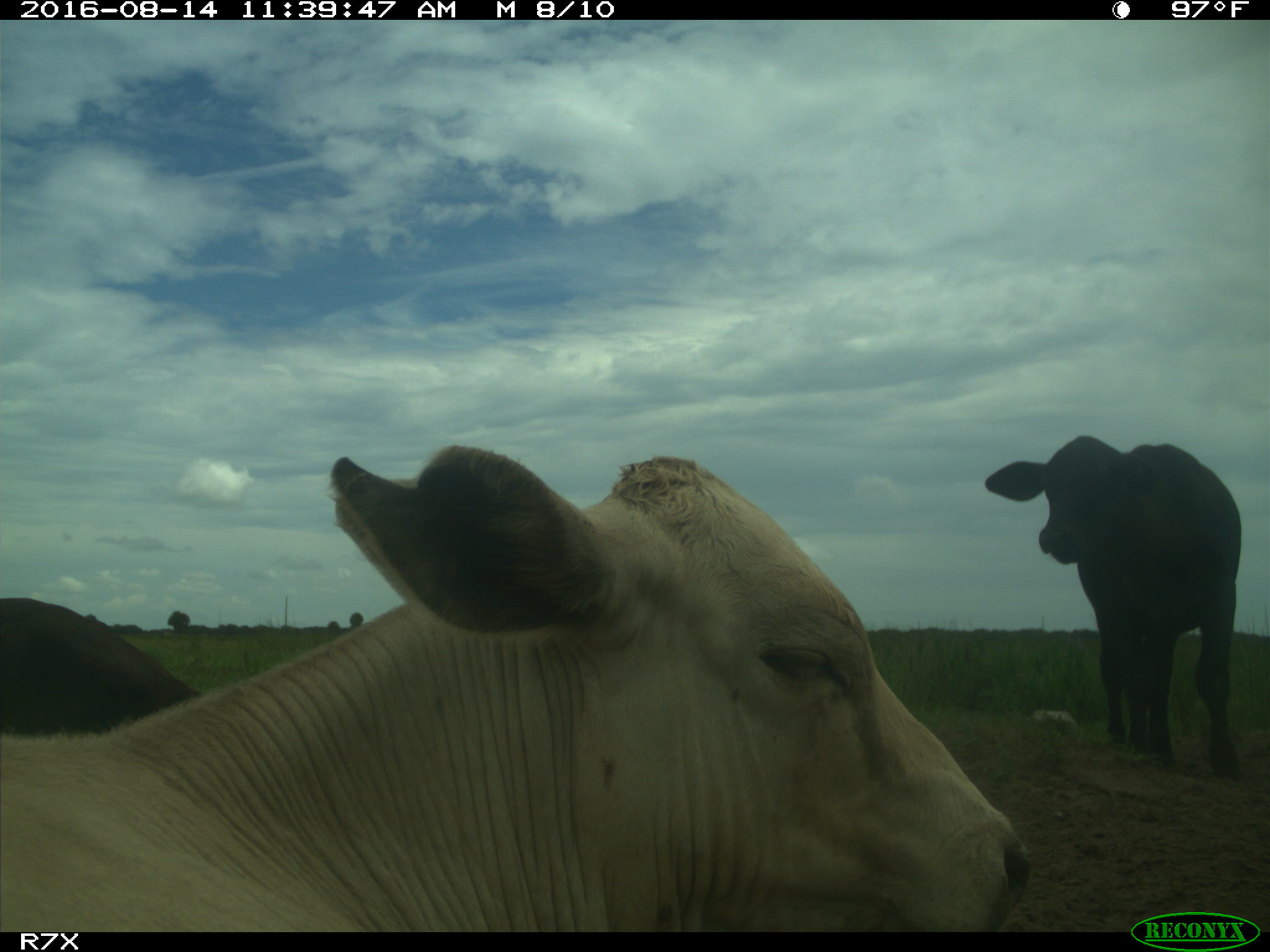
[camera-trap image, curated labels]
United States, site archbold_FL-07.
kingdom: Animalia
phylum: Chordata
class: Mammalia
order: Artiodactyla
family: Bovidae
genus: Bos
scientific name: Bos taurus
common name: domestic cow